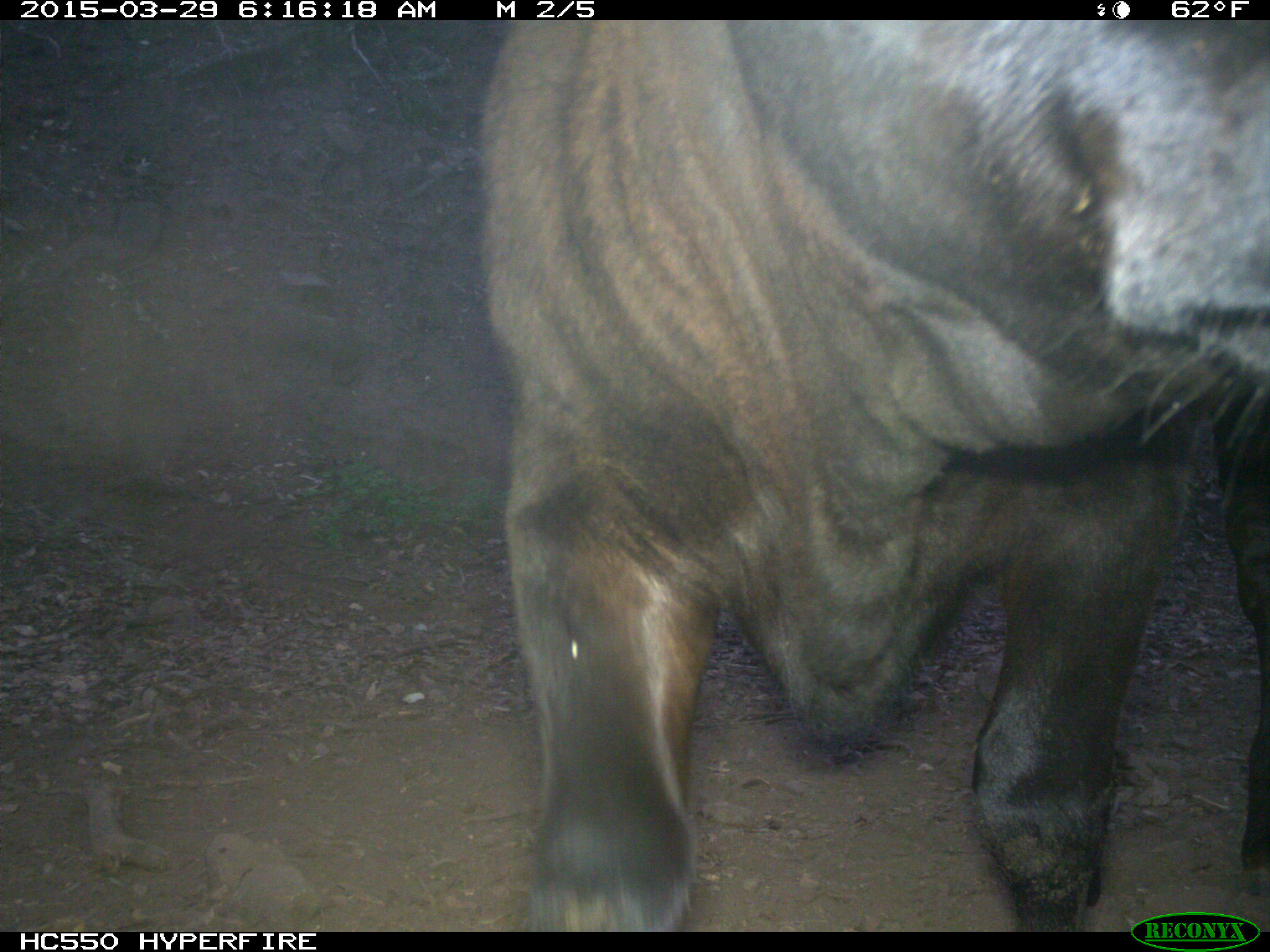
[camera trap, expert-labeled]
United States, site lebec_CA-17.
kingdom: Animalia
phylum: Chordata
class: Mammalia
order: Artiodactyla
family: Bovidae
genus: Bos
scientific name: Bos taurus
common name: domestic cow